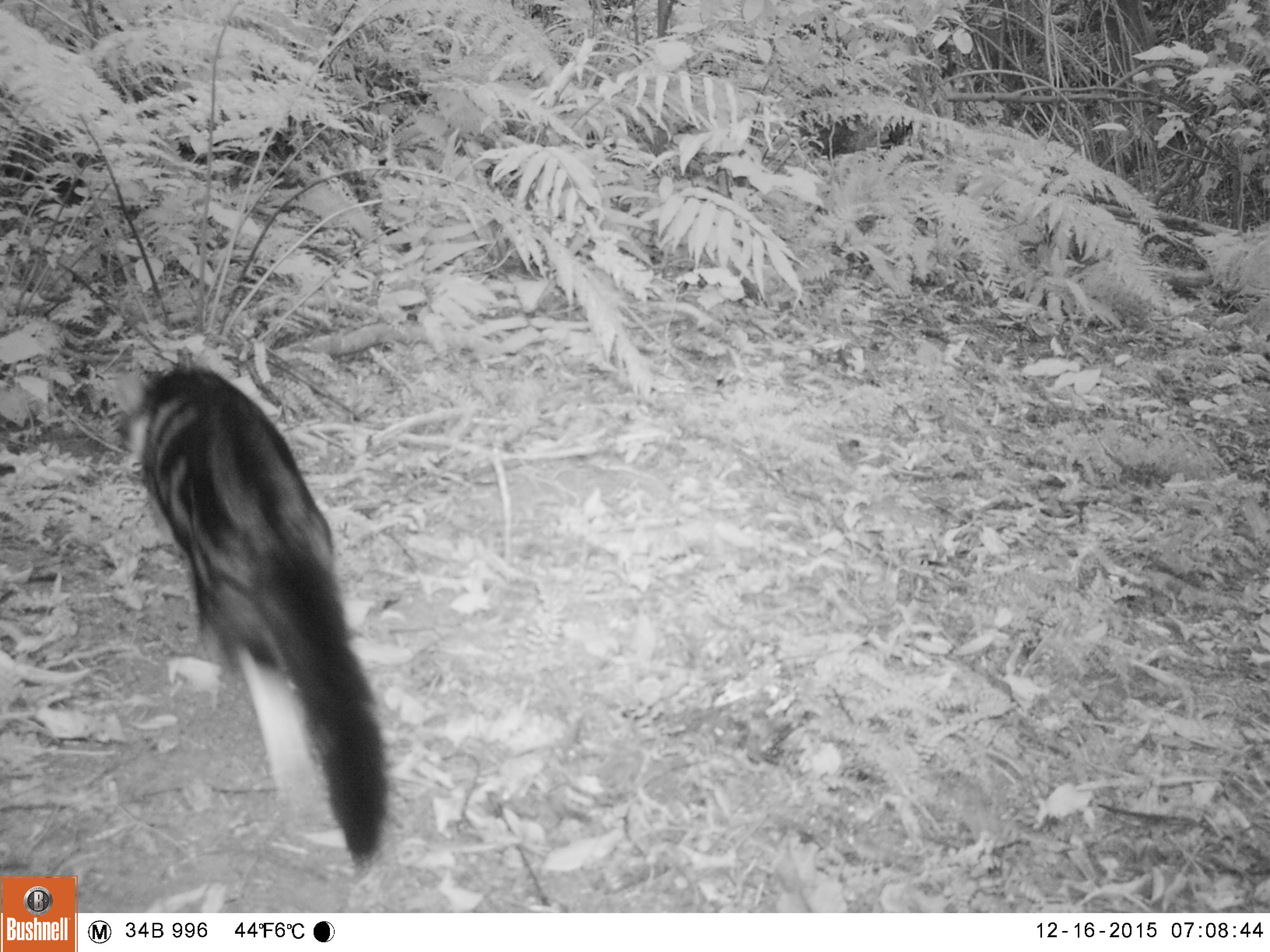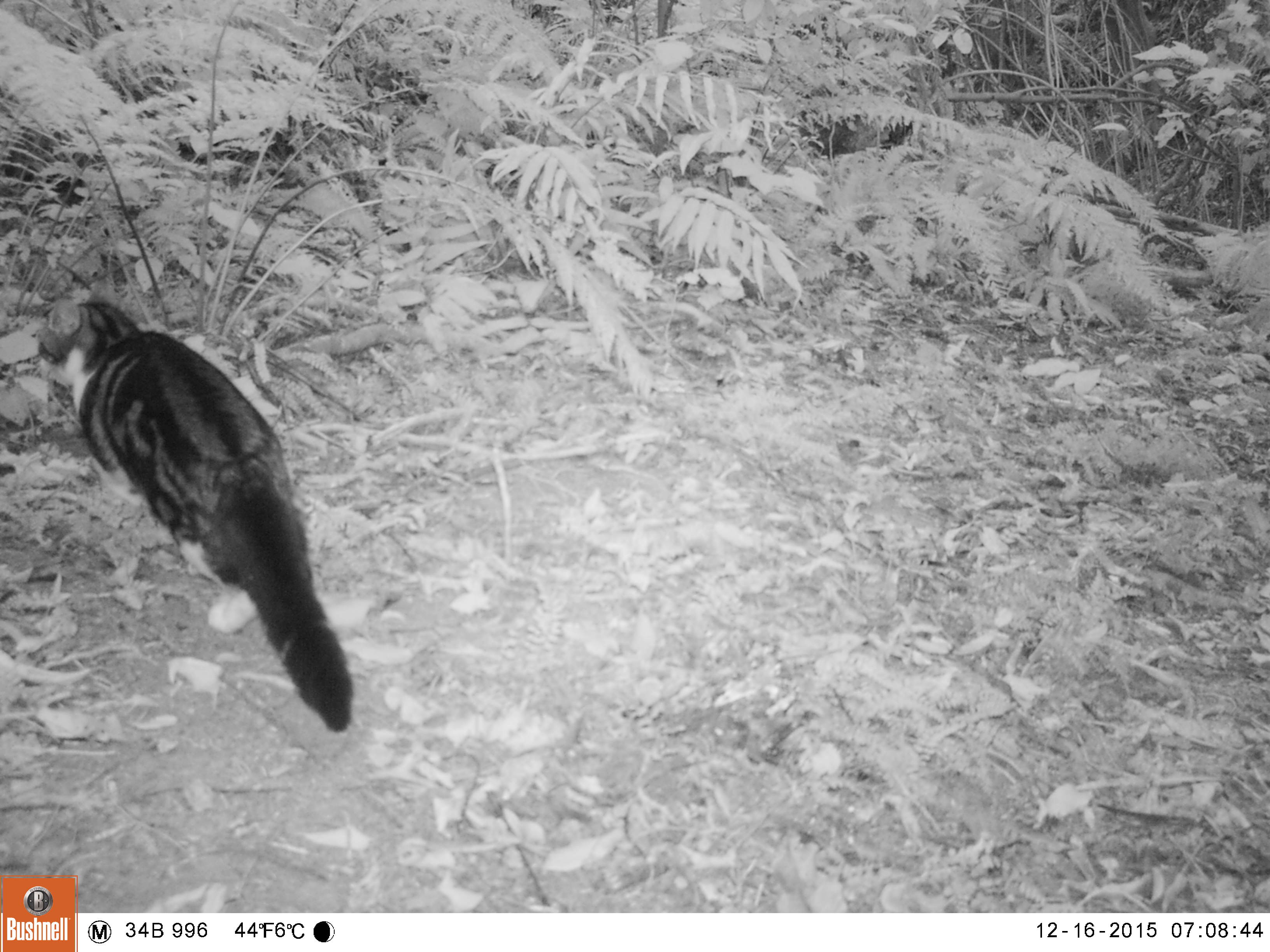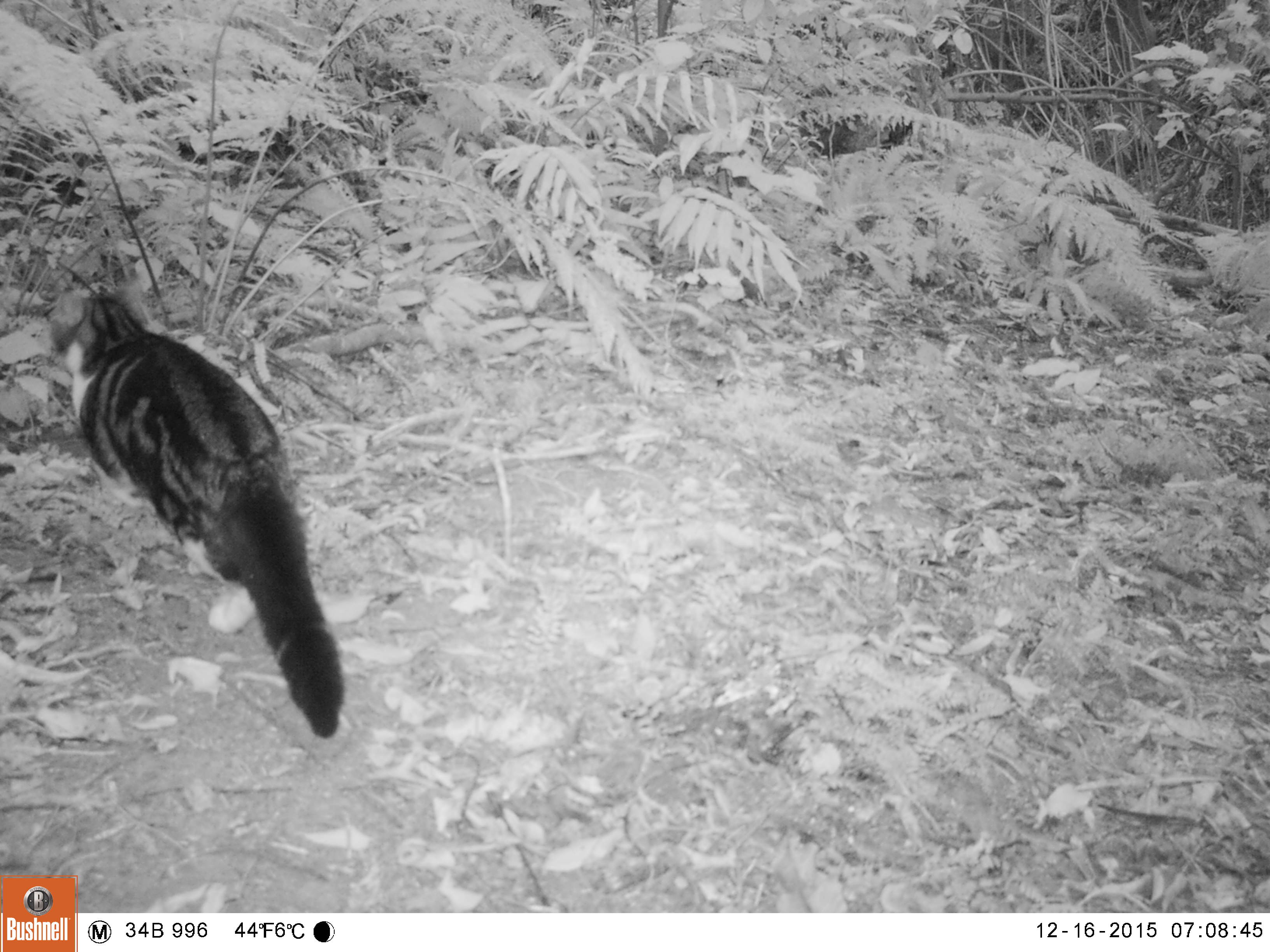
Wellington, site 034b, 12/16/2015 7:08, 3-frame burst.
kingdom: Animalia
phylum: Chordata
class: Mammalia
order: Carnivora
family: Felidae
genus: Felis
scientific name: Felis catus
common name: cat